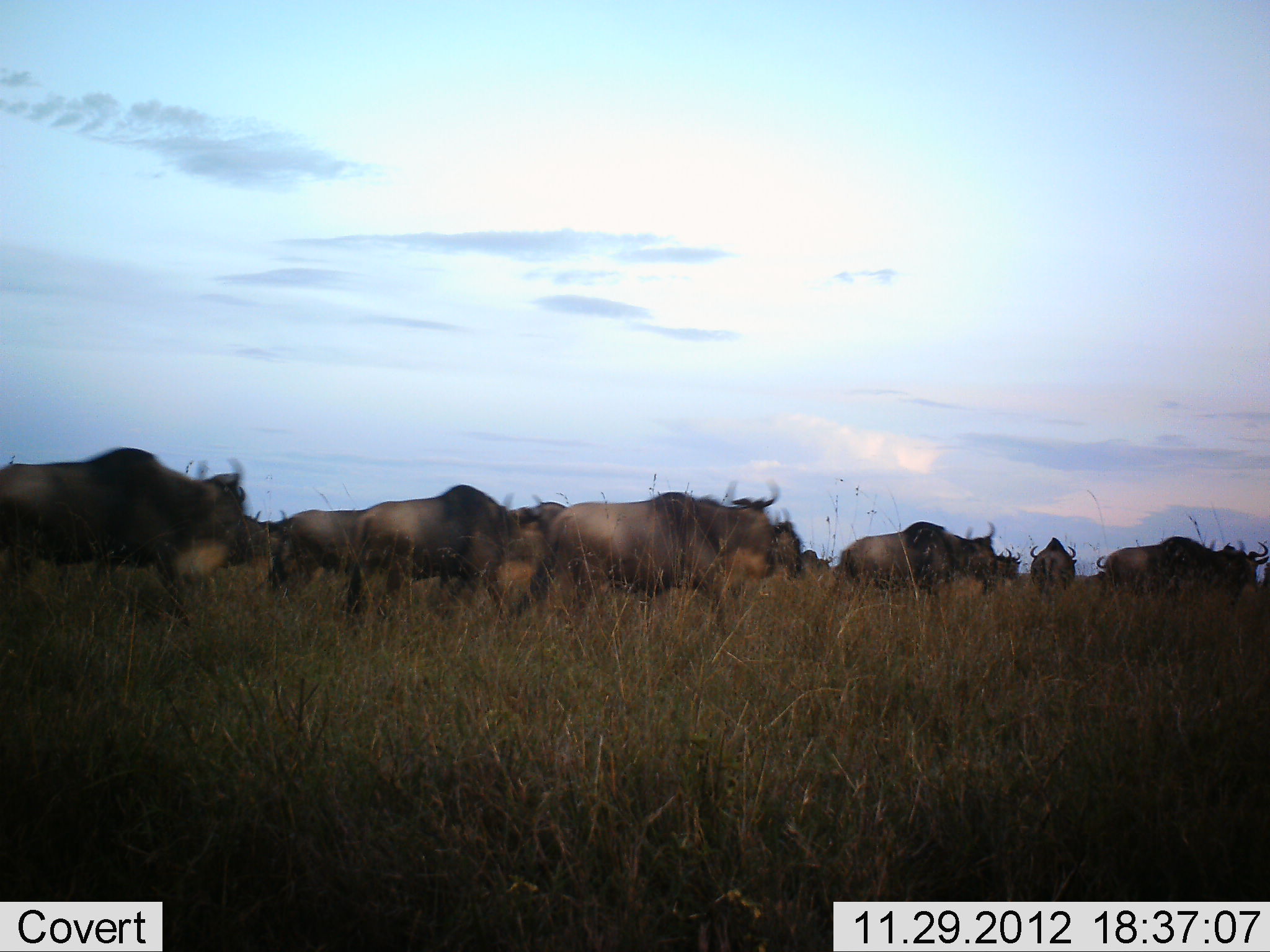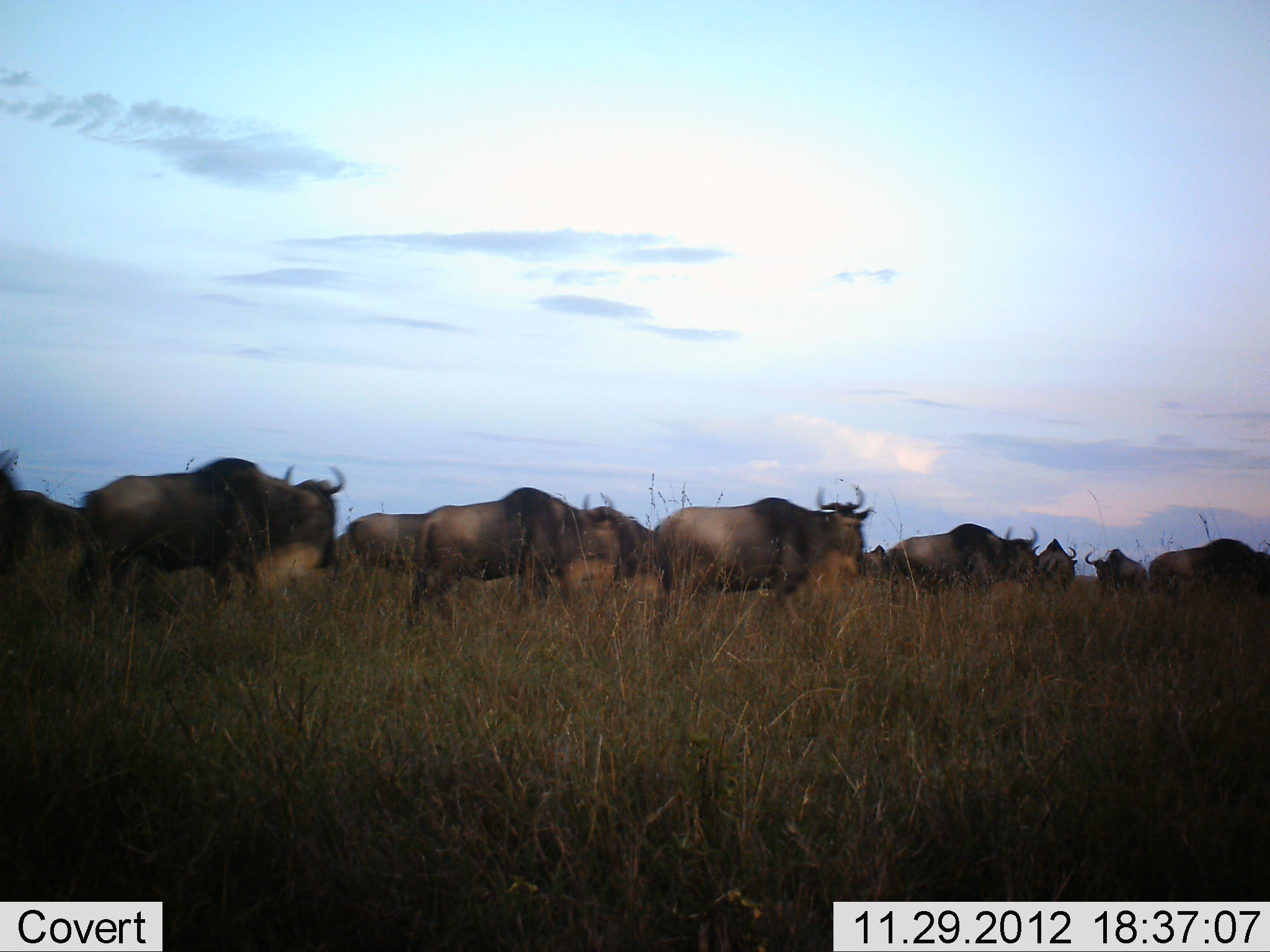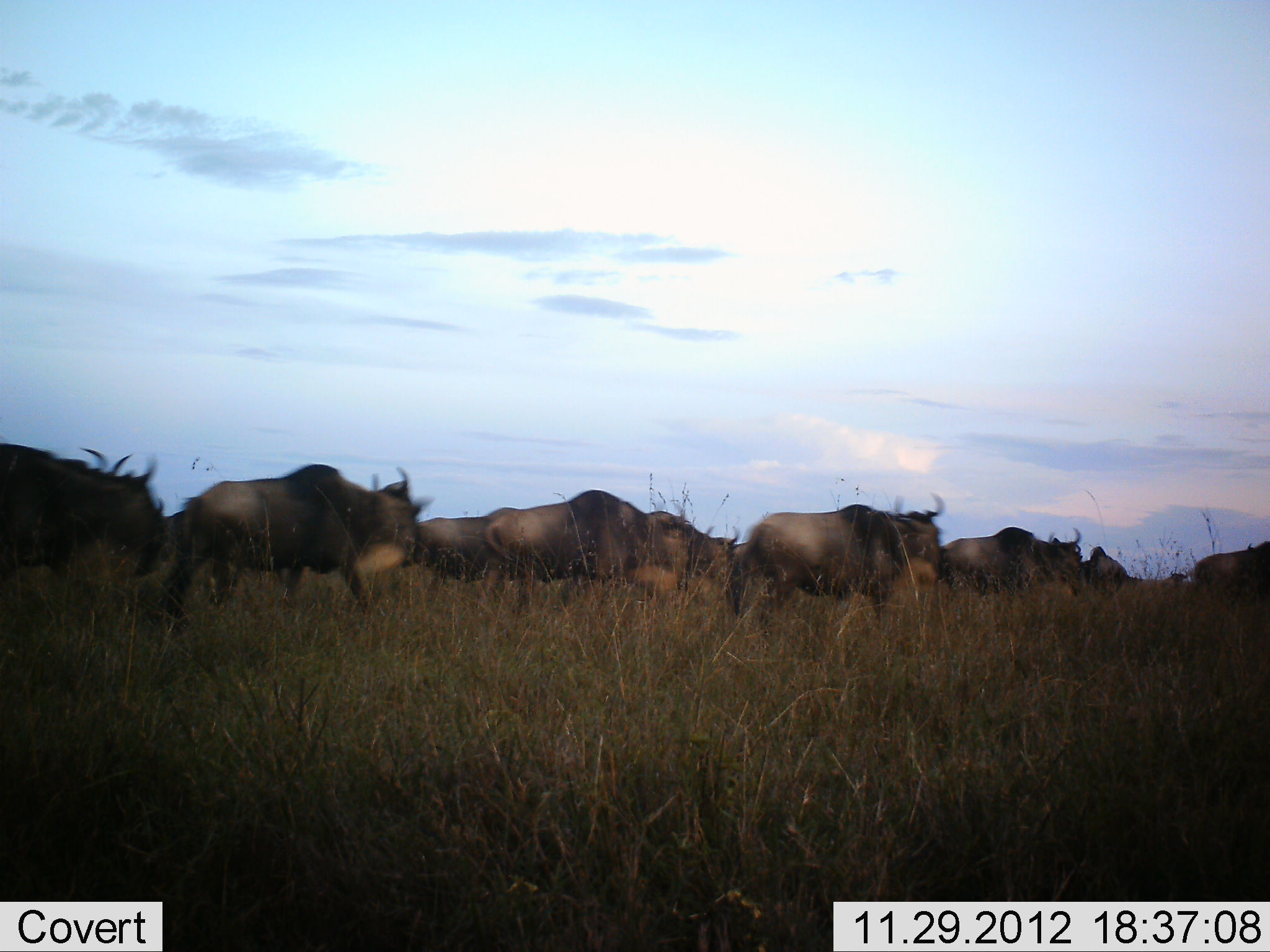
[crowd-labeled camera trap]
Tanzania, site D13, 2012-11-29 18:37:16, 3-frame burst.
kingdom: Animalia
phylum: Chordata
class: Mammalia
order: Artiodactyla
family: Bovidae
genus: Connochaetes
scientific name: Connochaetes taurinus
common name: blue wildebeest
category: wildebeest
Wildebeest (blue wildebeest) (Connochaetes taurinus), count 11-50. Behavior (volunteer vote fractions): standing 10%, resting 0%, moving 100%, interacting 0%. Young present (vote fraction): 0%. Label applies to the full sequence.